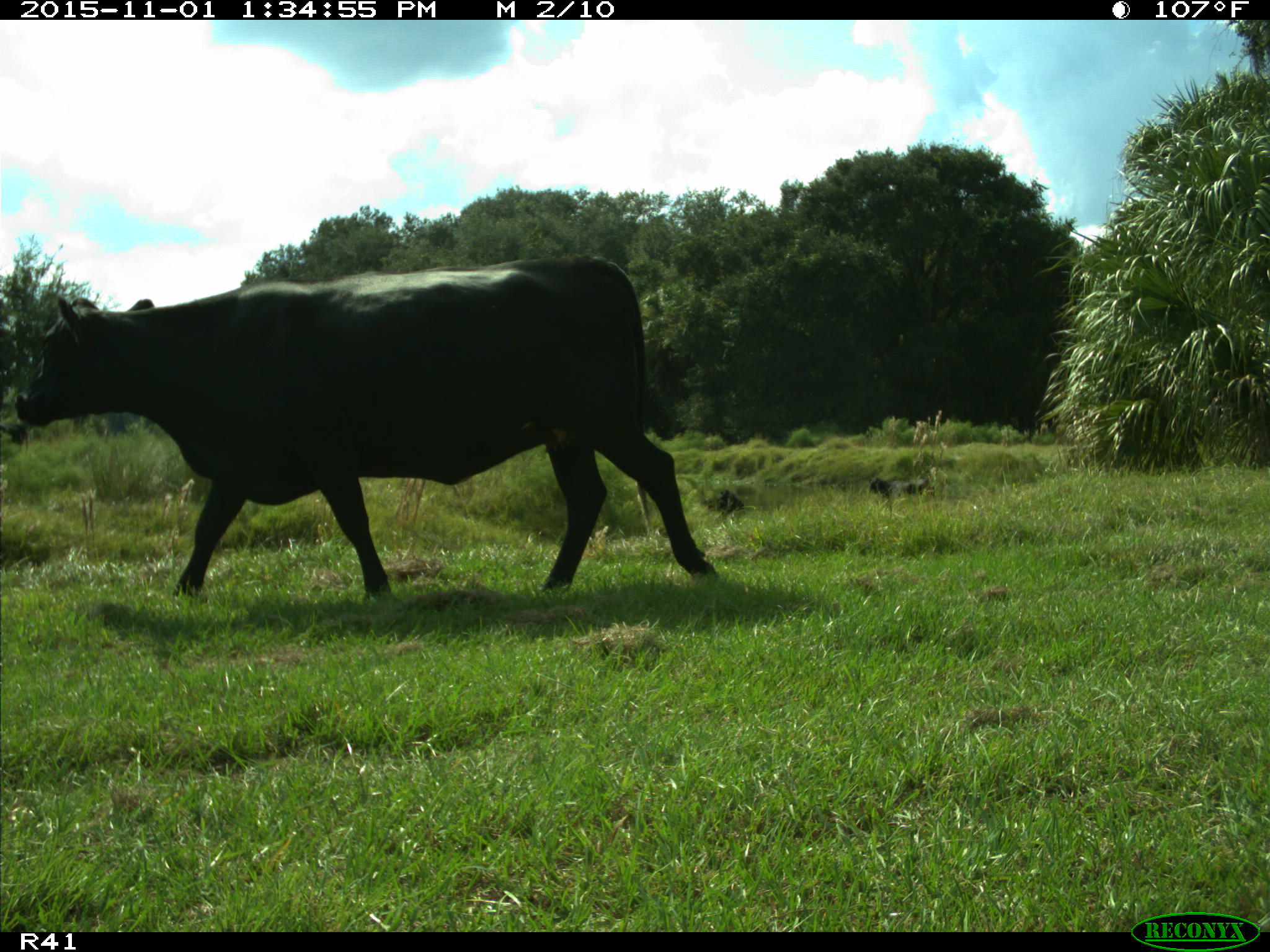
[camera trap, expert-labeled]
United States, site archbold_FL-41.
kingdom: Animalia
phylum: Chordata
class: Mammalia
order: Artiodactyla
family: Bovidae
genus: Bos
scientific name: Bos taurus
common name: domestic cow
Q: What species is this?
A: Bos taurus (domestic cow).